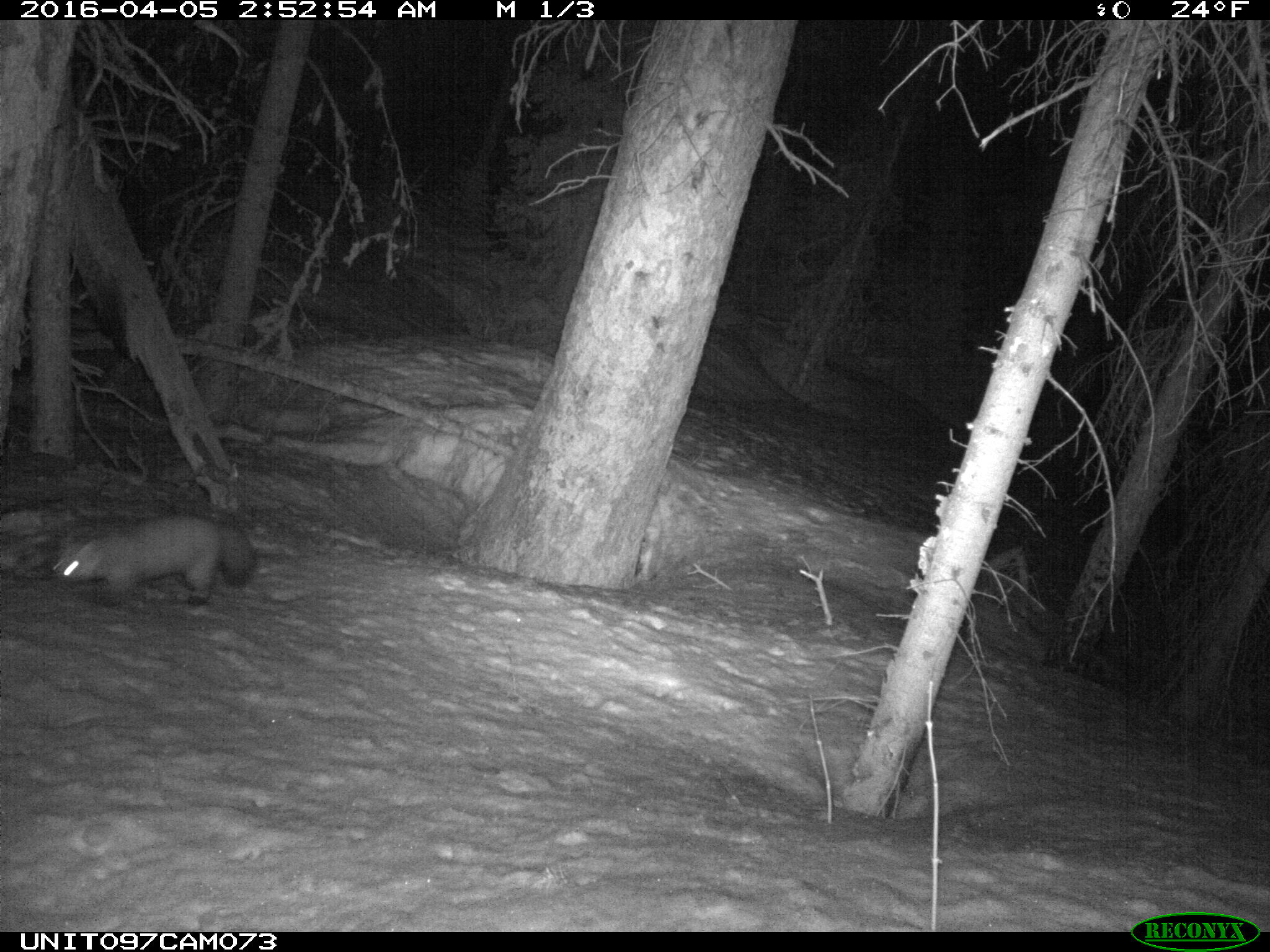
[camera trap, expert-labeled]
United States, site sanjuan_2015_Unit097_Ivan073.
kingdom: Animalia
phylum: Chordata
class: Mammalia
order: Carnivora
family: Mustelidae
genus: Martes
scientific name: Martes americana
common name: american marten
Martes americana (american marten).